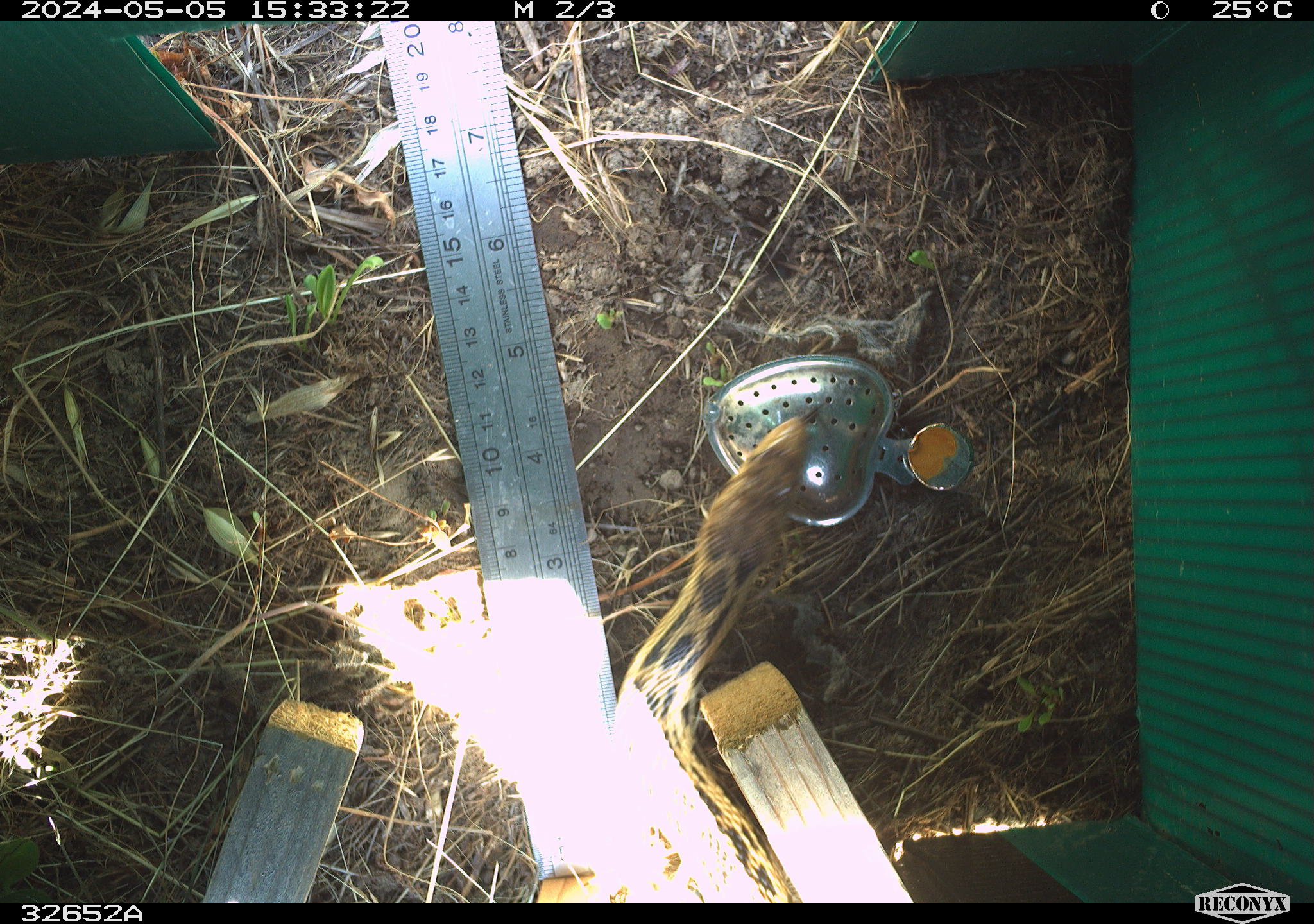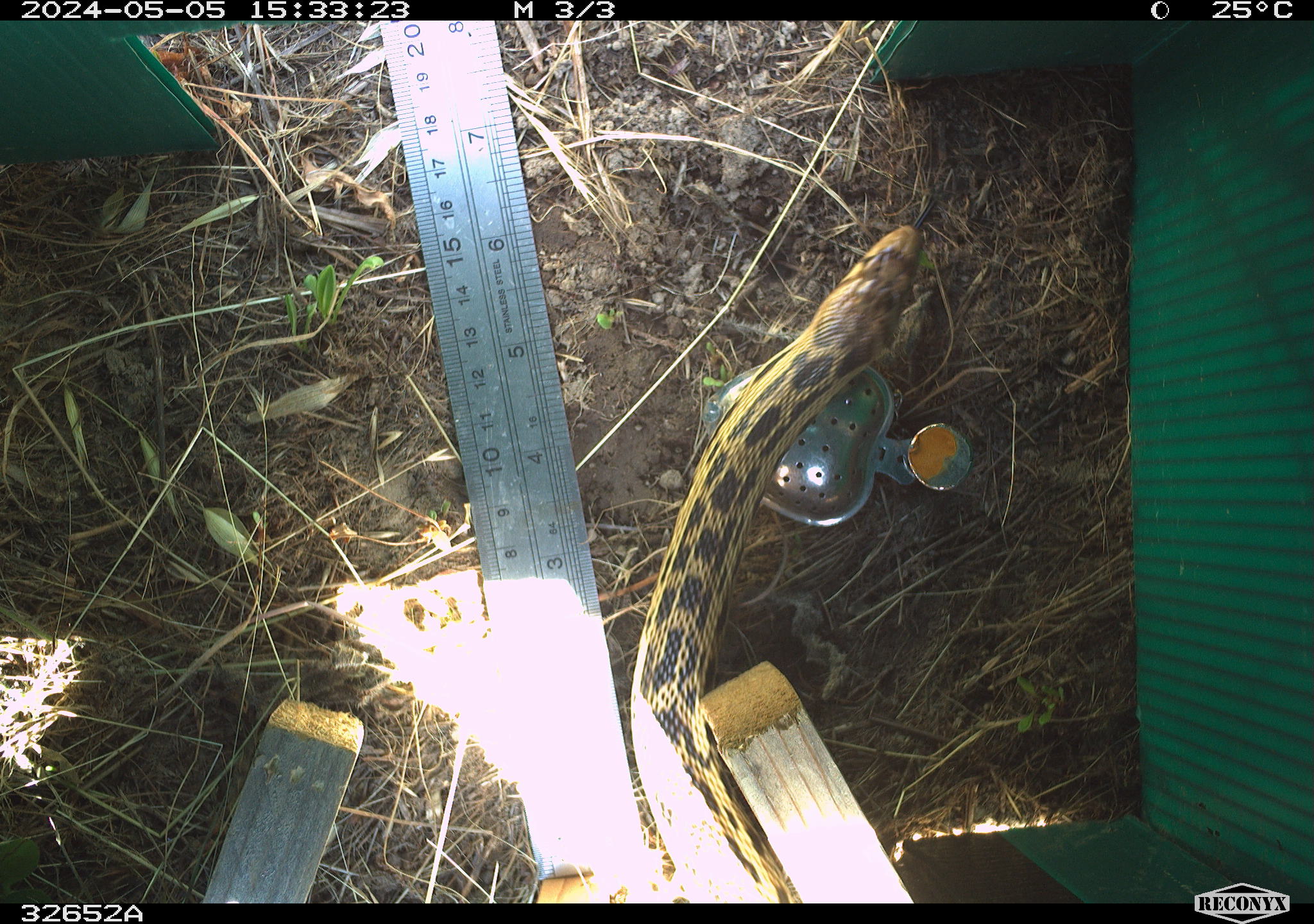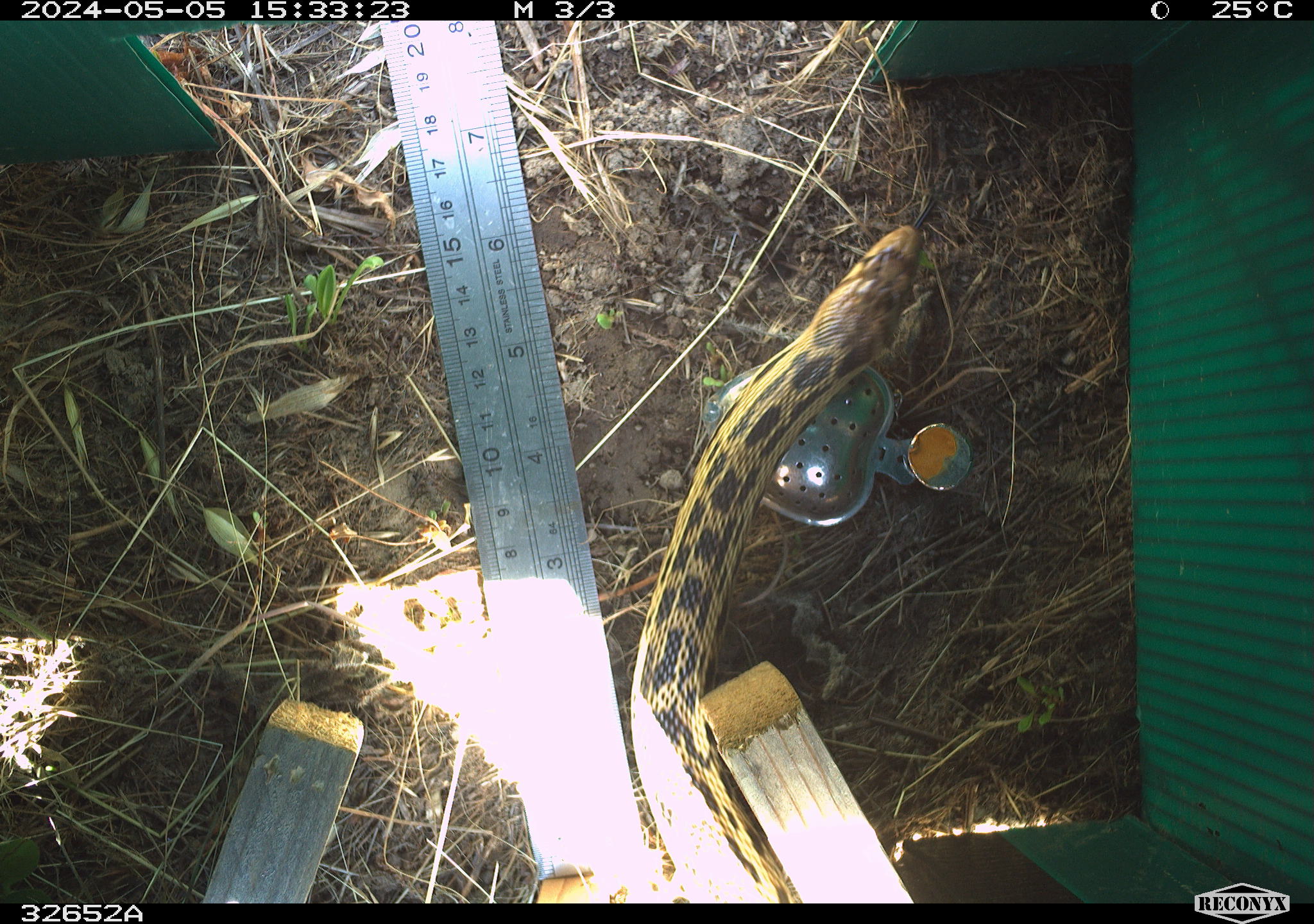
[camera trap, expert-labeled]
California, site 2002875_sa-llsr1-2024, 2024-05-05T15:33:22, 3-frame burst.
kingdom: Animalia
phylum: Chordata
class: Reptilia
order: Squamata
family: Colubridae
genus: Pituophis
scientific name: Pituophis catenifer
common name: gophersnake